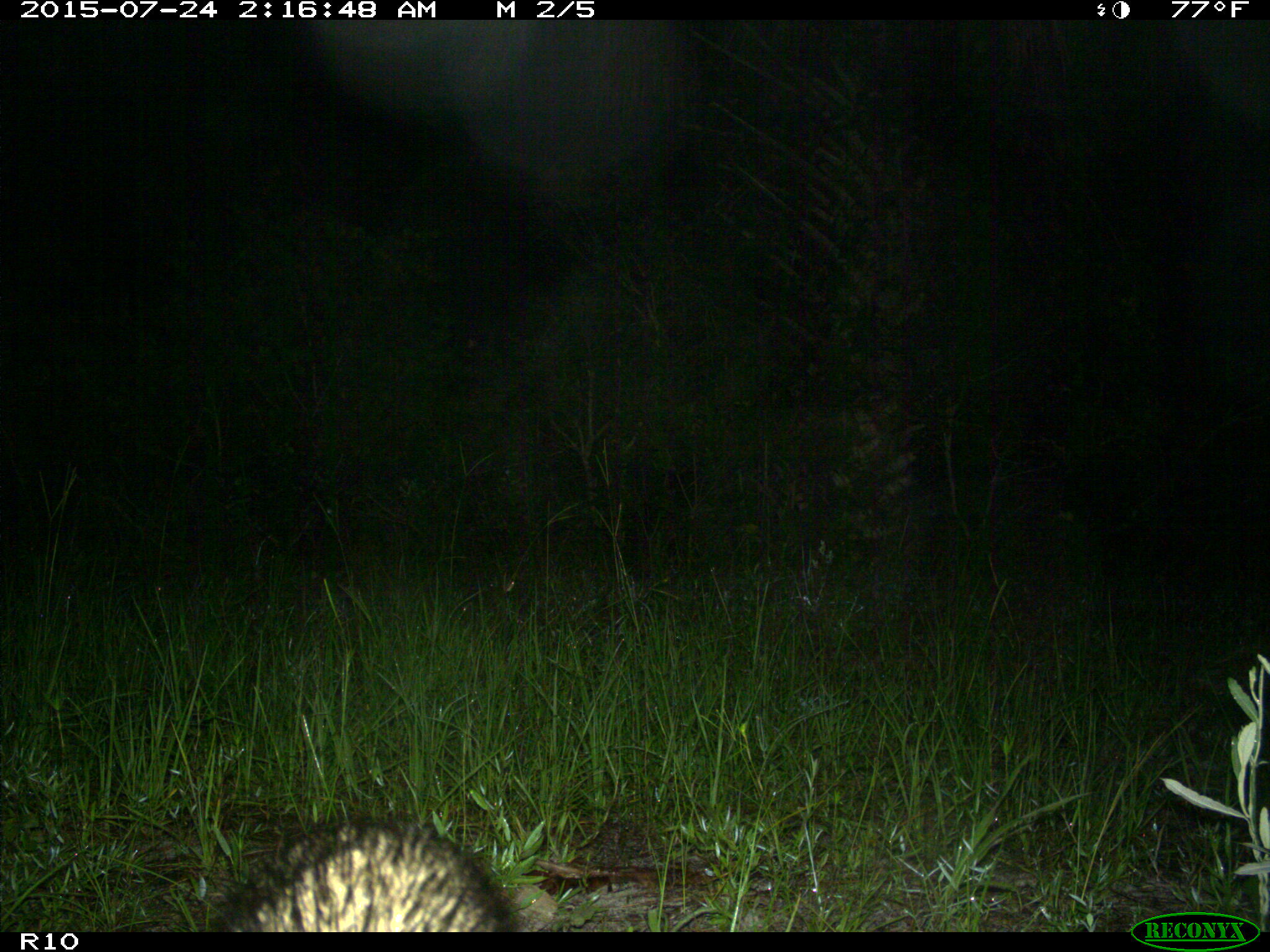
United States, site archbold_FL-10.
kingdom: Animalia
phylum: Chordata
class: Mammalia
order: Carnivora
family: Procyonidae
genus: Procyon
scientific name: Procyon lotor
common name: common raccoon